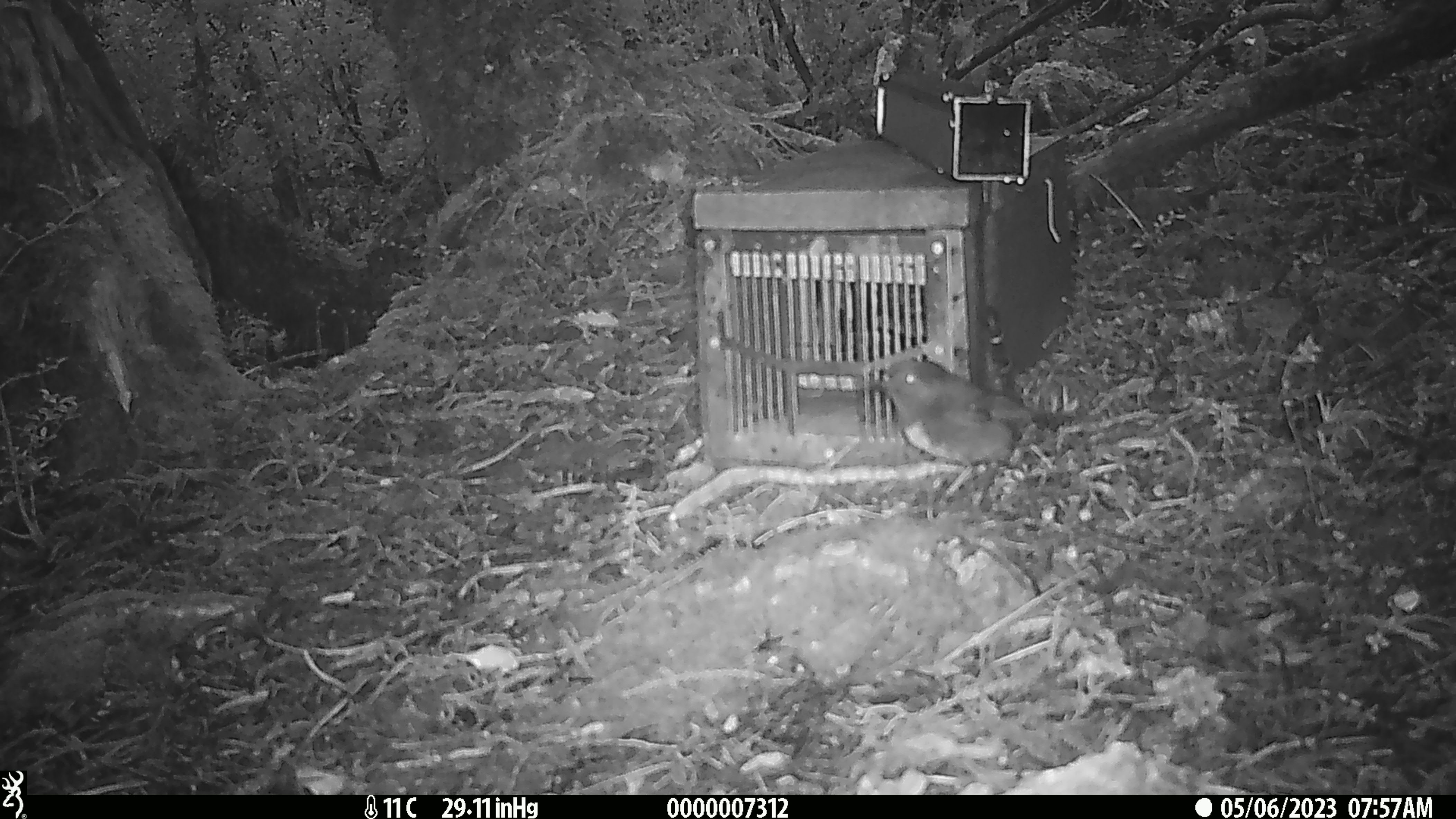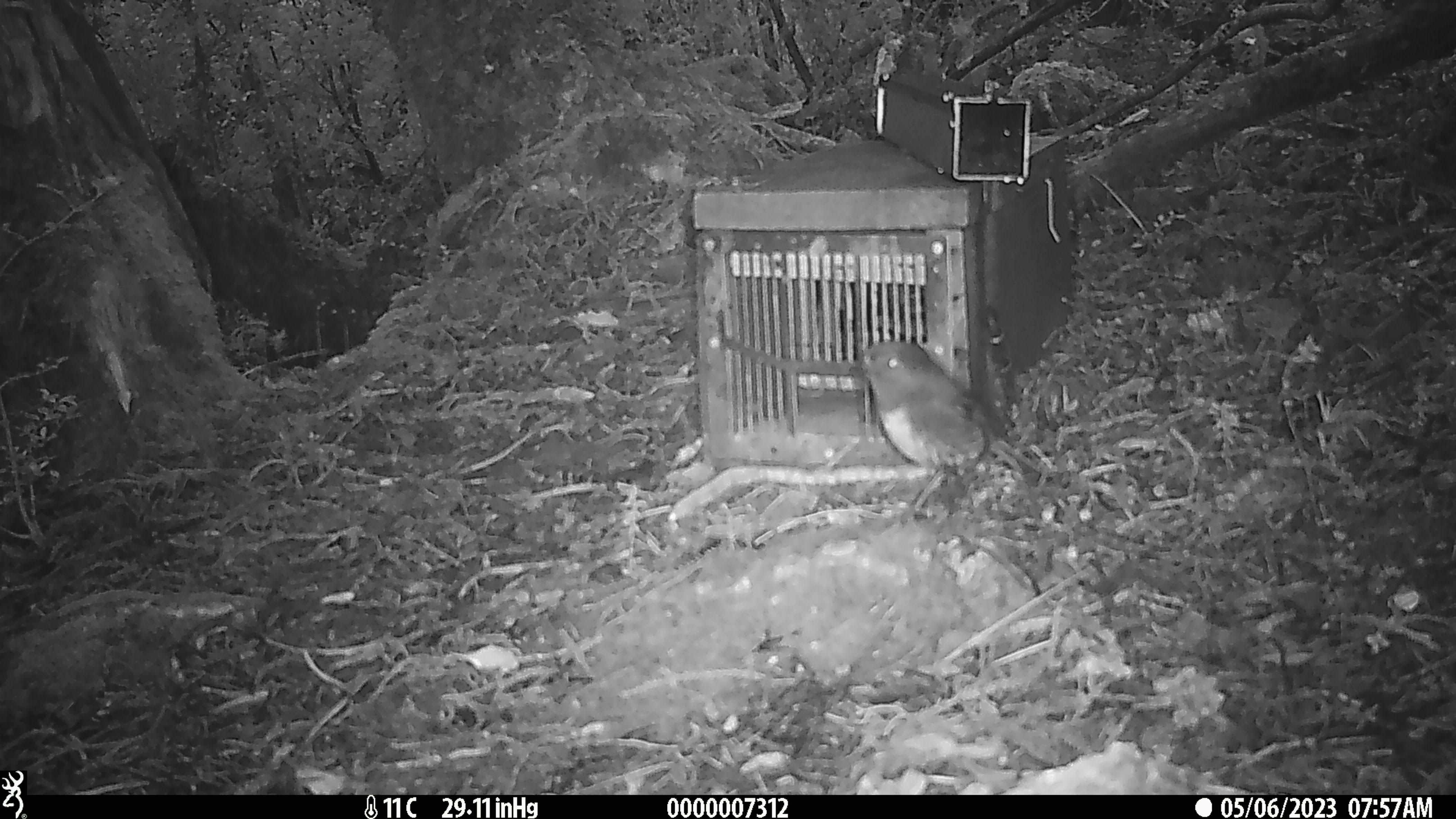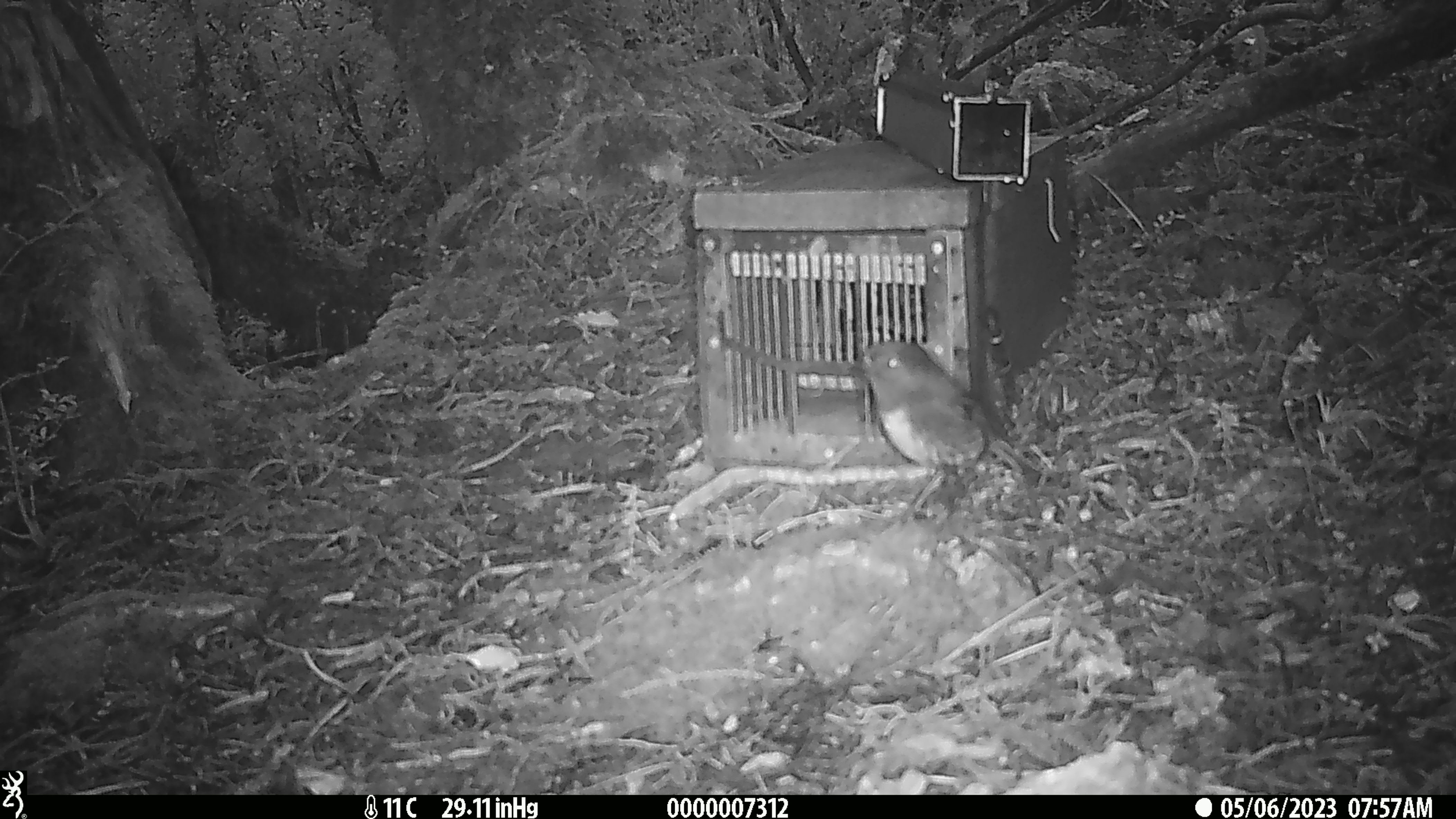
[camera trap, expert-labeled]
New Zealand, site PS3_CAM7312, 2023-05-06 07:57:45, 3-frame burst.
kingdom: Animalia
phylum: Chordata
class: Aves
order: Passeriformes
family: Petroicidae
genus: Petroica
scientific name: Petroica australis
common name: new zealand robin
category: robin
Robin (new zealand robin) (Petroica australis).